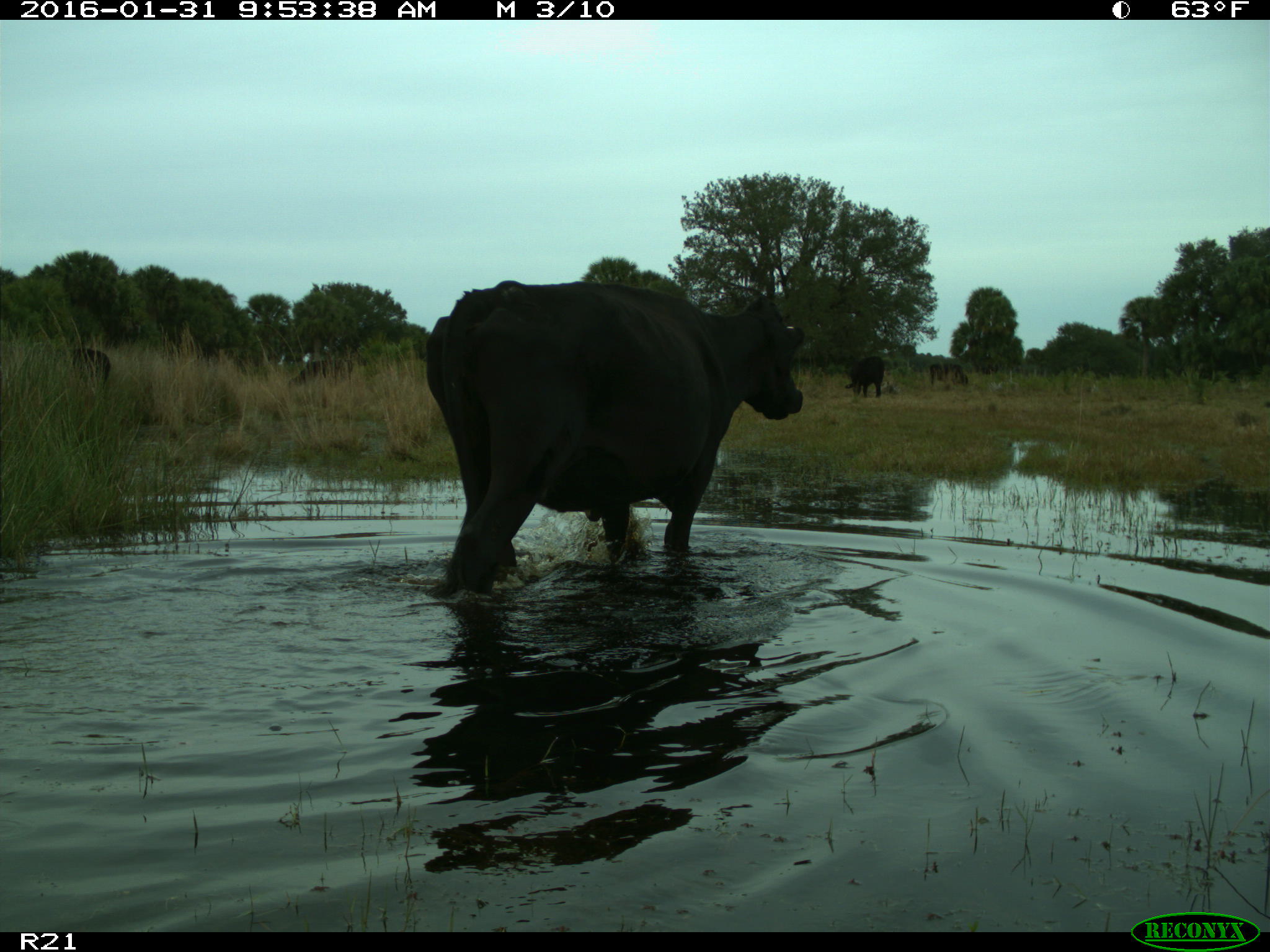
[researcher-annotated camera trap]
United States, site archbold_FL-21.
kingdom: Animalia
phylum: Chordata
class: Mammalia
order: Artiodactyla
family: Bovidae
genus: Bos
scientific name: Bos taurus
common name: domestic cow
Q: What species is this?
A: Bos taurus (domestic cow).